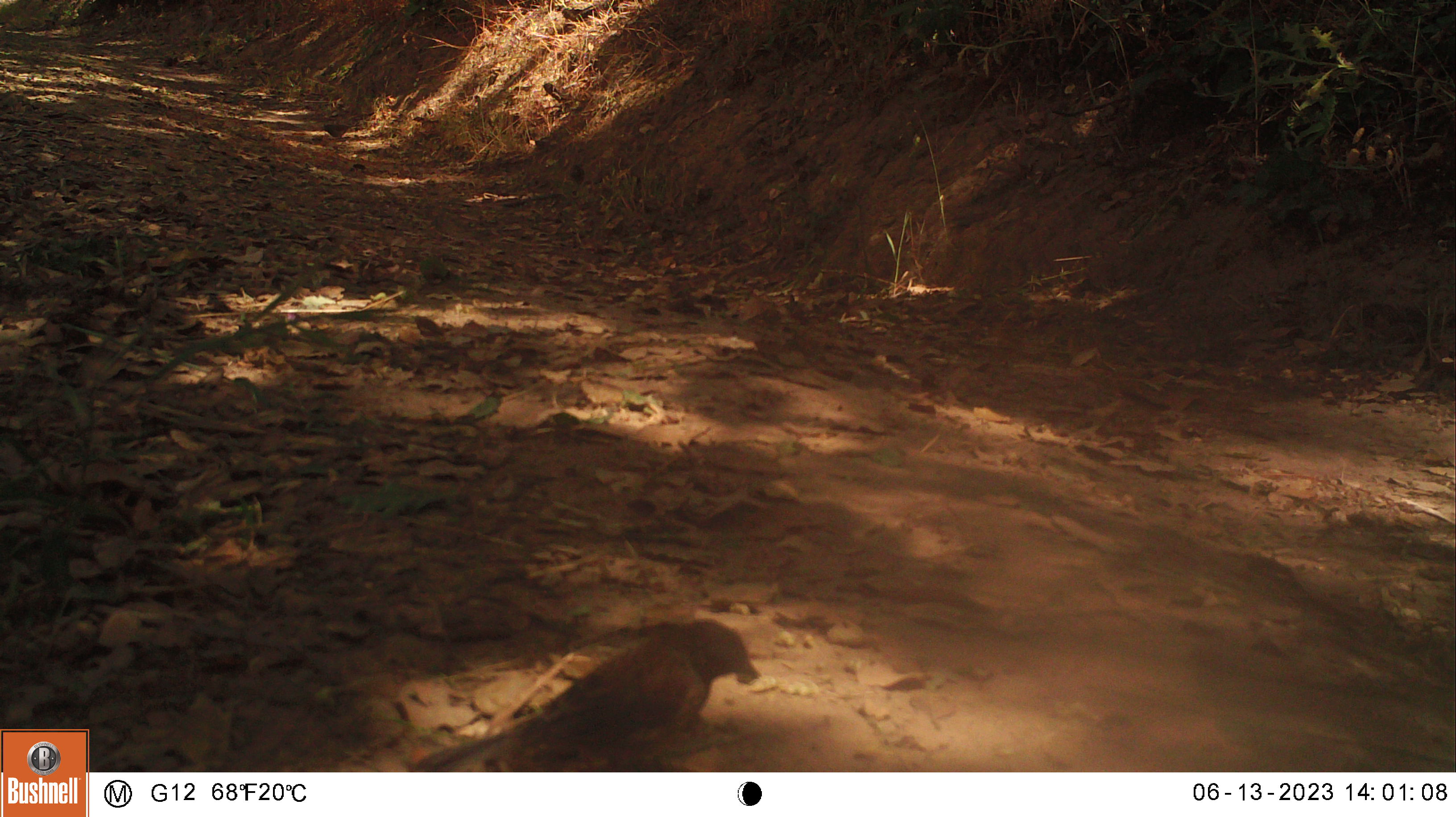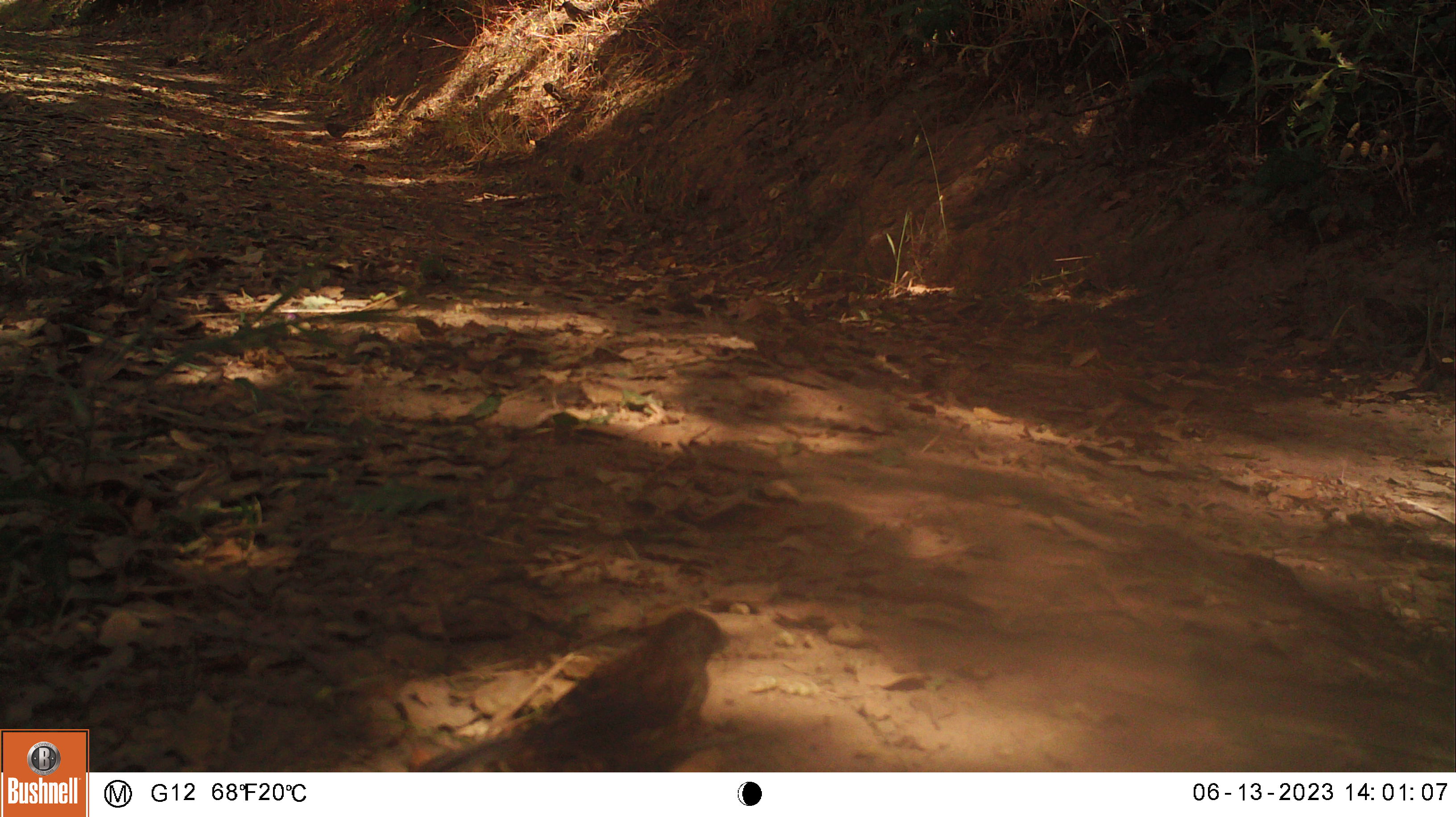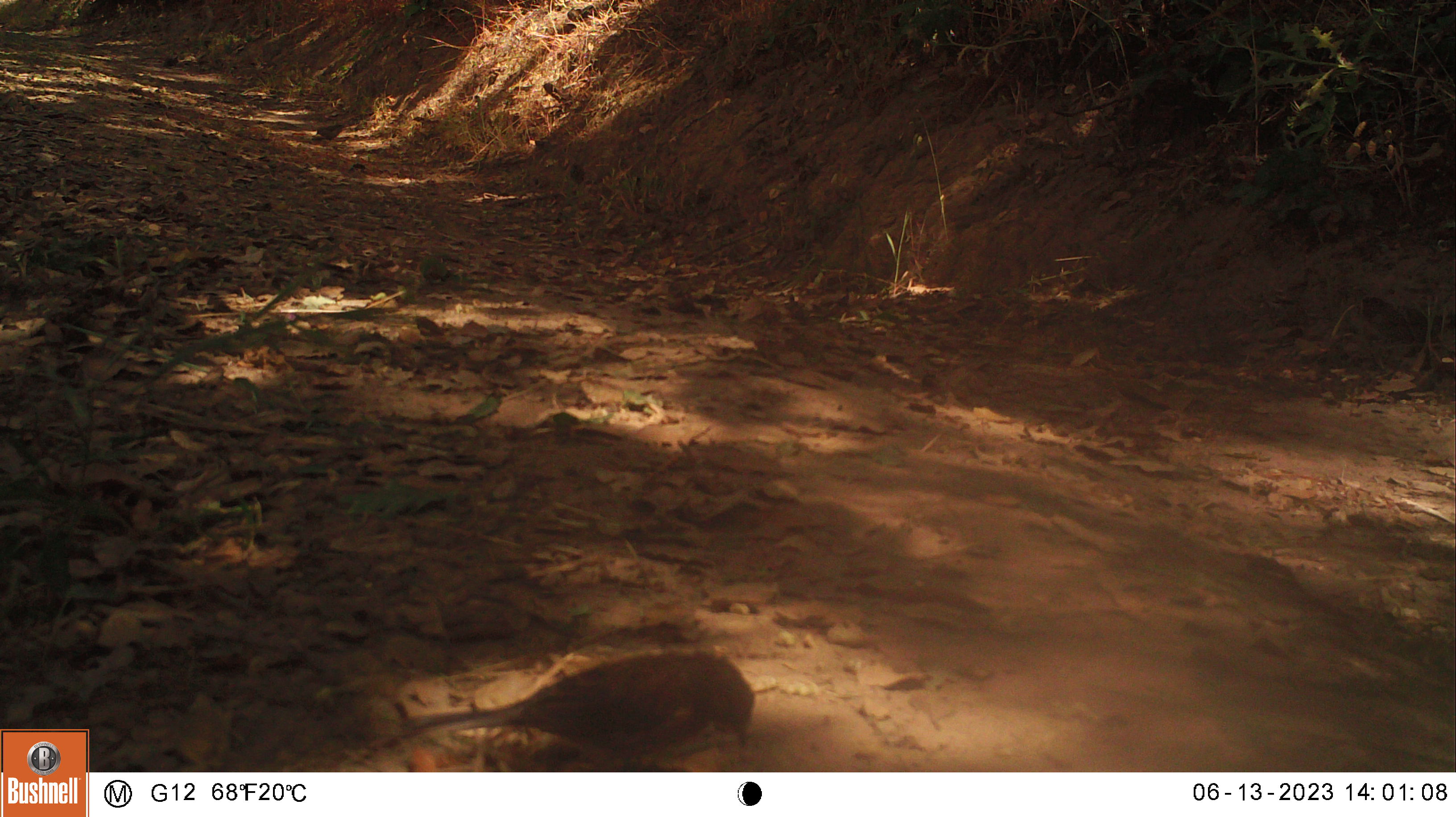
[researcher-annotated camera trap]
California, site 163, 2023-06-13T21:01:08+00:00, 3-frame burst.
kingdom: Animalia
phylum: Chordata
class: Aves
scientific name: Aves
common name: bird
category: unknown bird